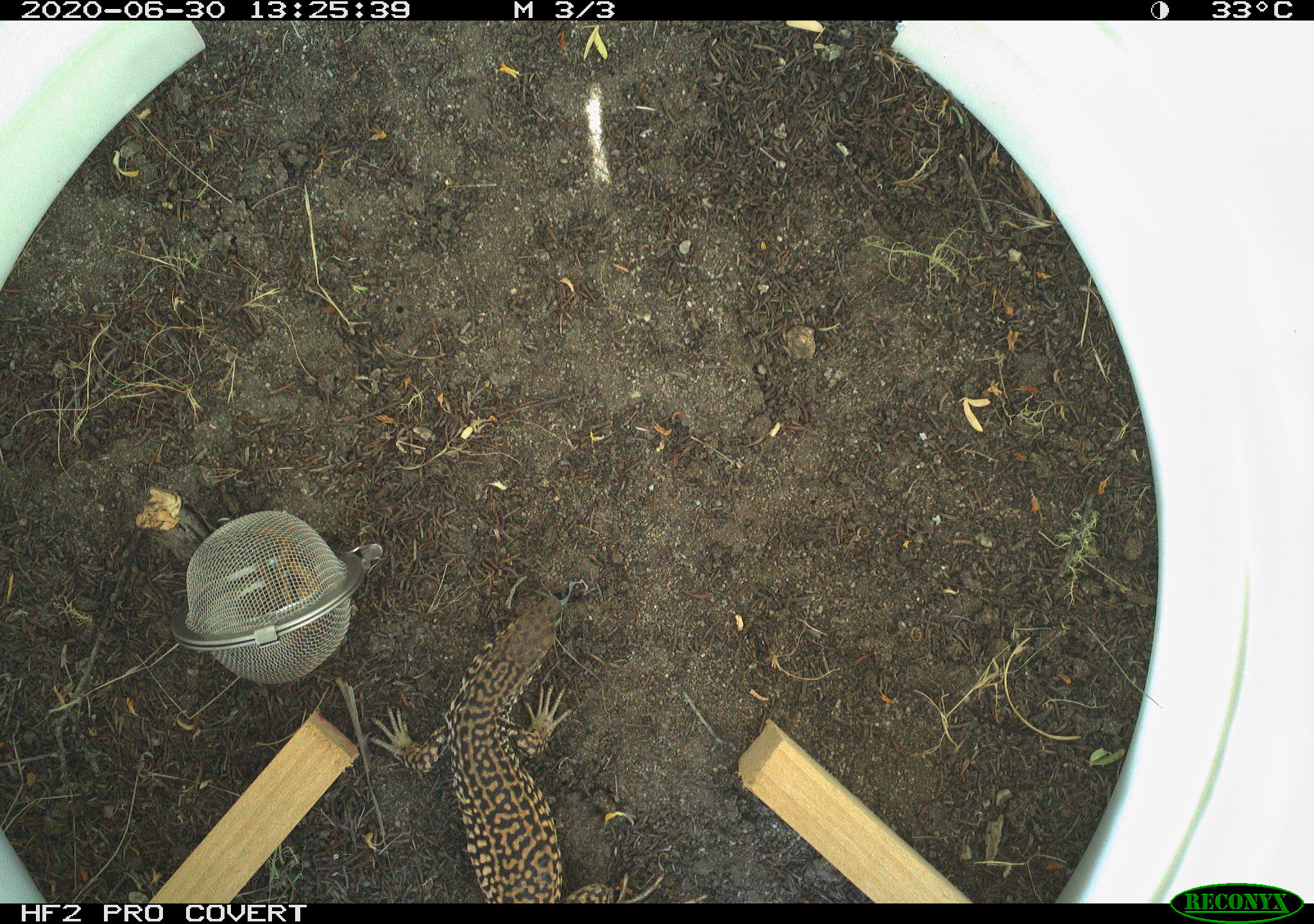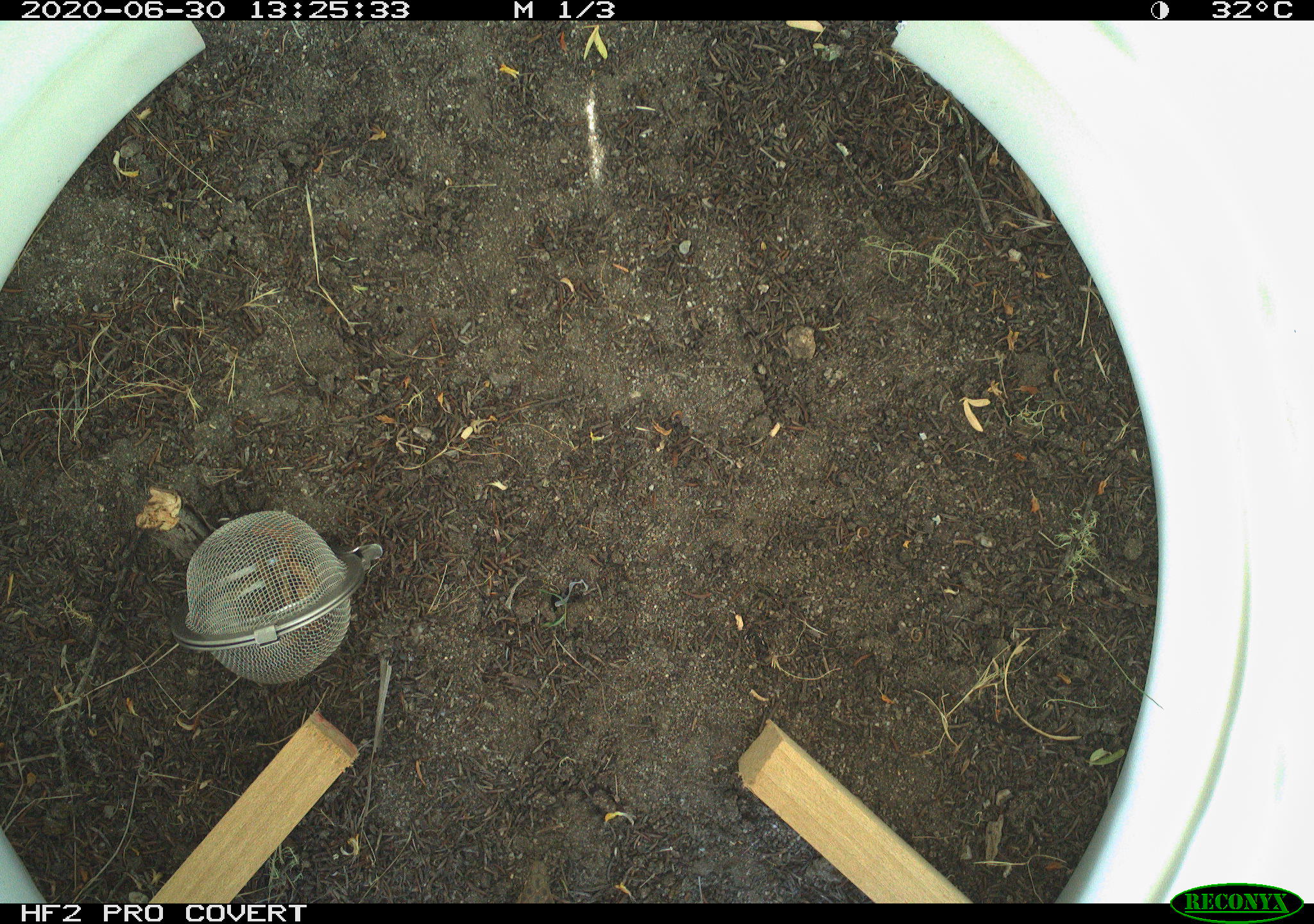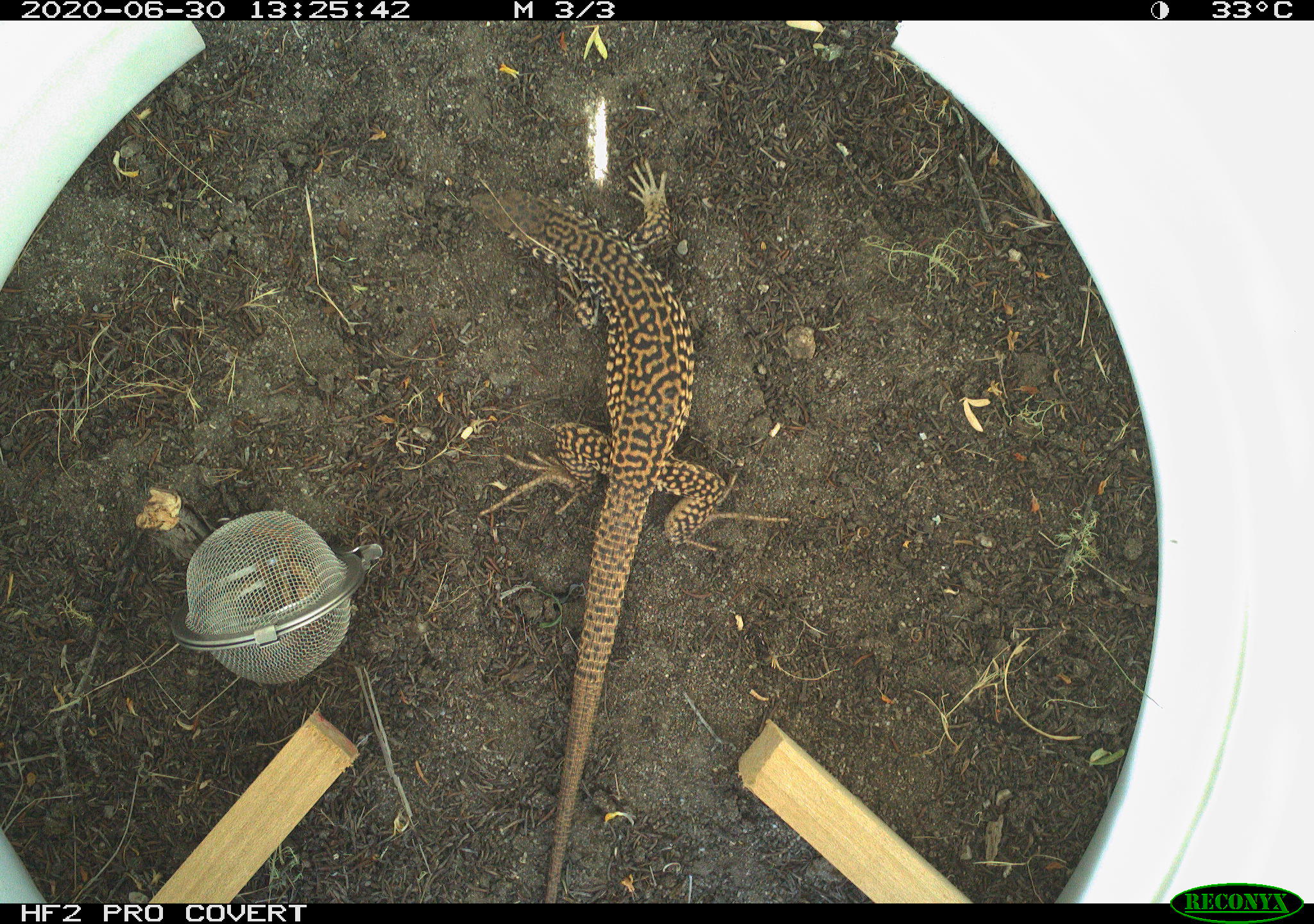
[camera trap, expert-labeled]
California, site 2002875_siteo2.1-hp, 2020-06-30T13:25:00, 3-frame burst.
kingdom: Animalia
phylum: Chordata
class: Reptilia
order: Squamata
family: Teiidae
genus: Aspidoscelis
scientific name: Aspidoscelis tigris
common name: western whiptail